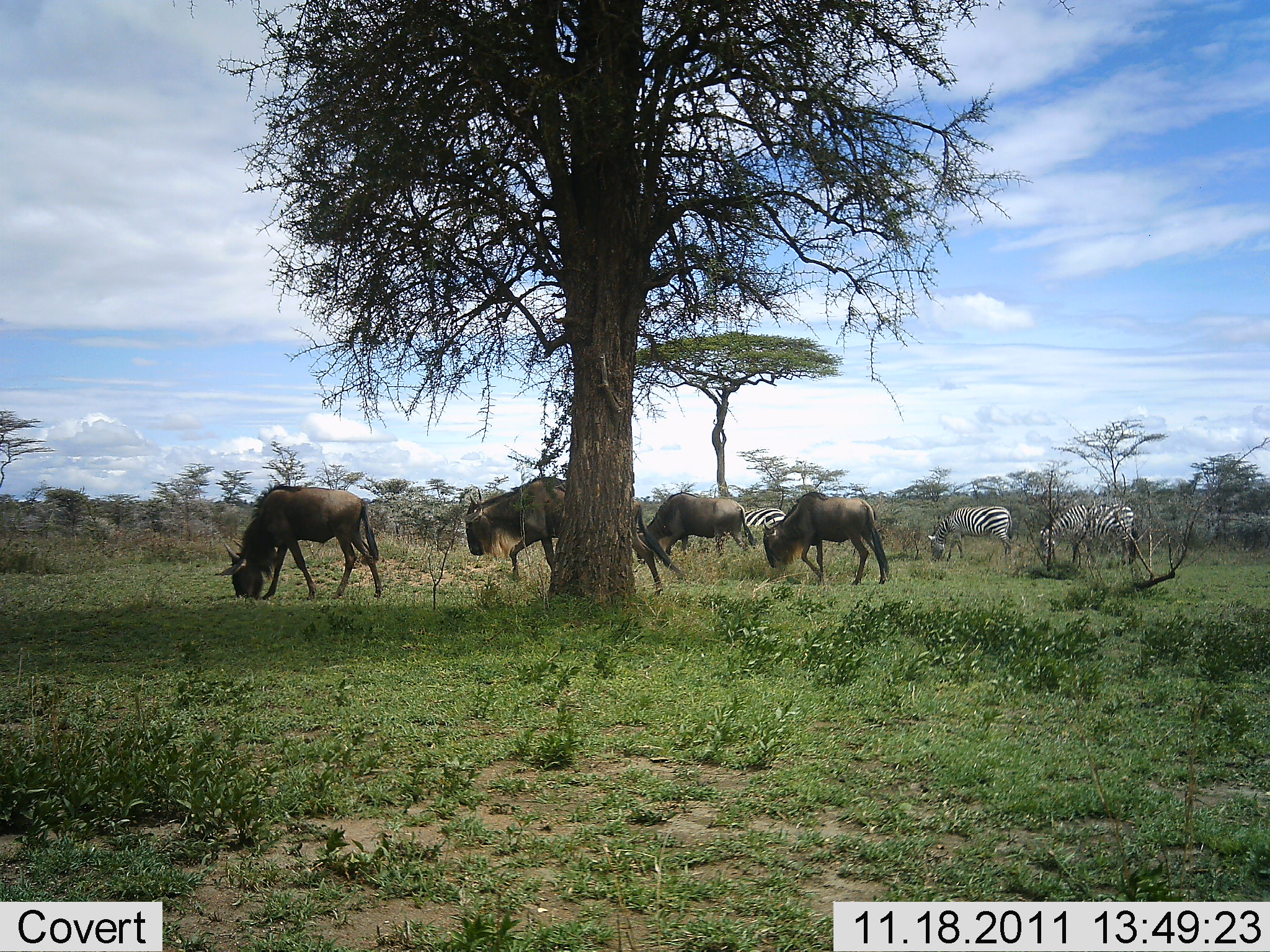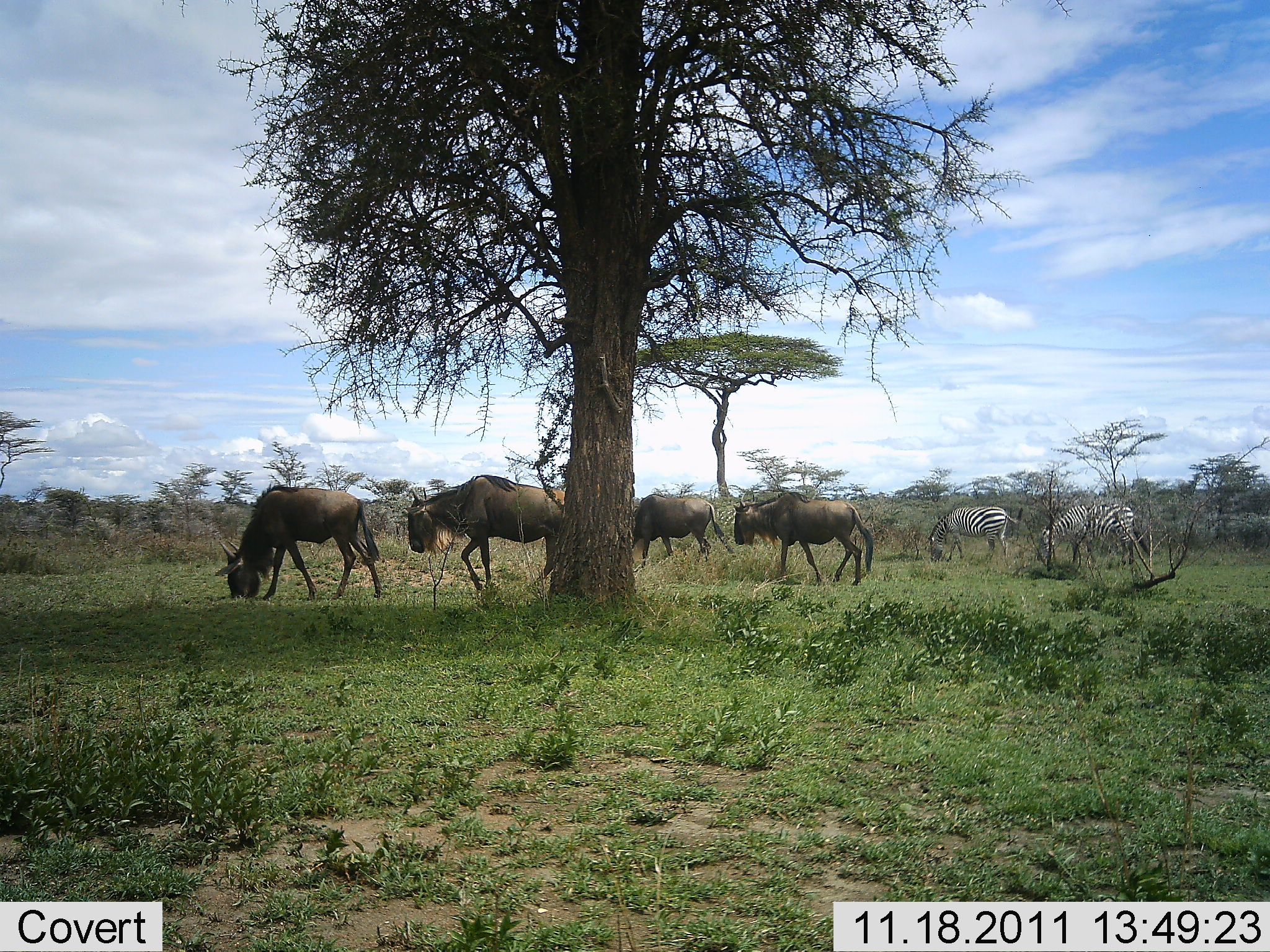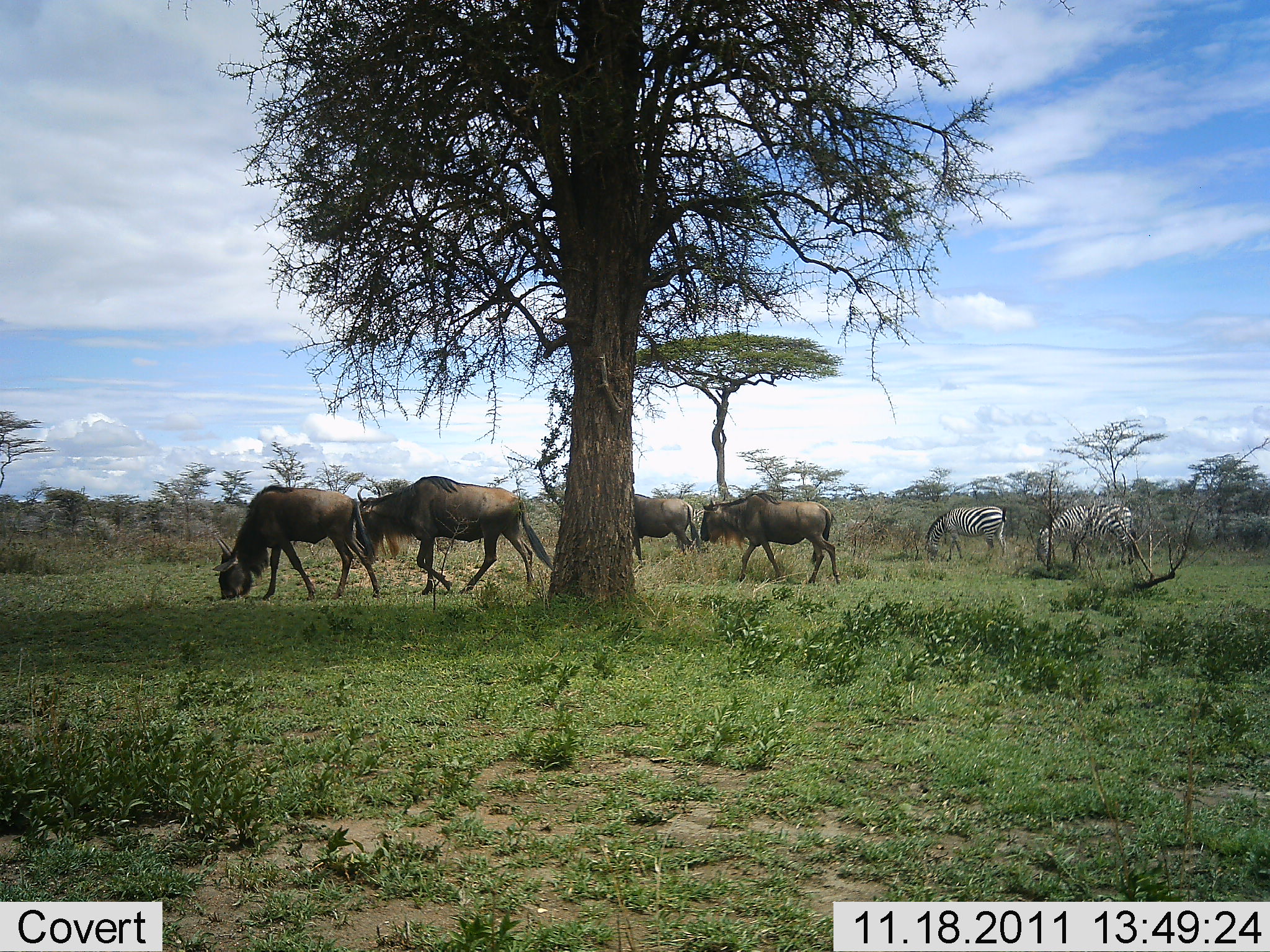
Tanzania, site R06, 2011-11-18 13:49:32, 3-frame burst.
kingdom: Animalia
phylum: Chordata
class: Mammalia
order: Artiodactyla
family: Bovidae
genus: Connochaetes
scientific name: Connochaetes taurinus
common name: blue wildebeest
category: wildebeest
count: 4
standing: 0%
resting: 0%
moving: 77%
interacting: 0%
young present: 0%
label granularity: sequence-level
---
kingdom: Animalia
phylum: Chordata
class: Mammalia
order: Perissodactyla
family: Equidae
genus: Equus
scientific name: Equus quagga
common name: plains zebra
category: zebra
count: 3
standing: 18%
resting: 0%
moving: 45%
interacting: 0%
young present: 0%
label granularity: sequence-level